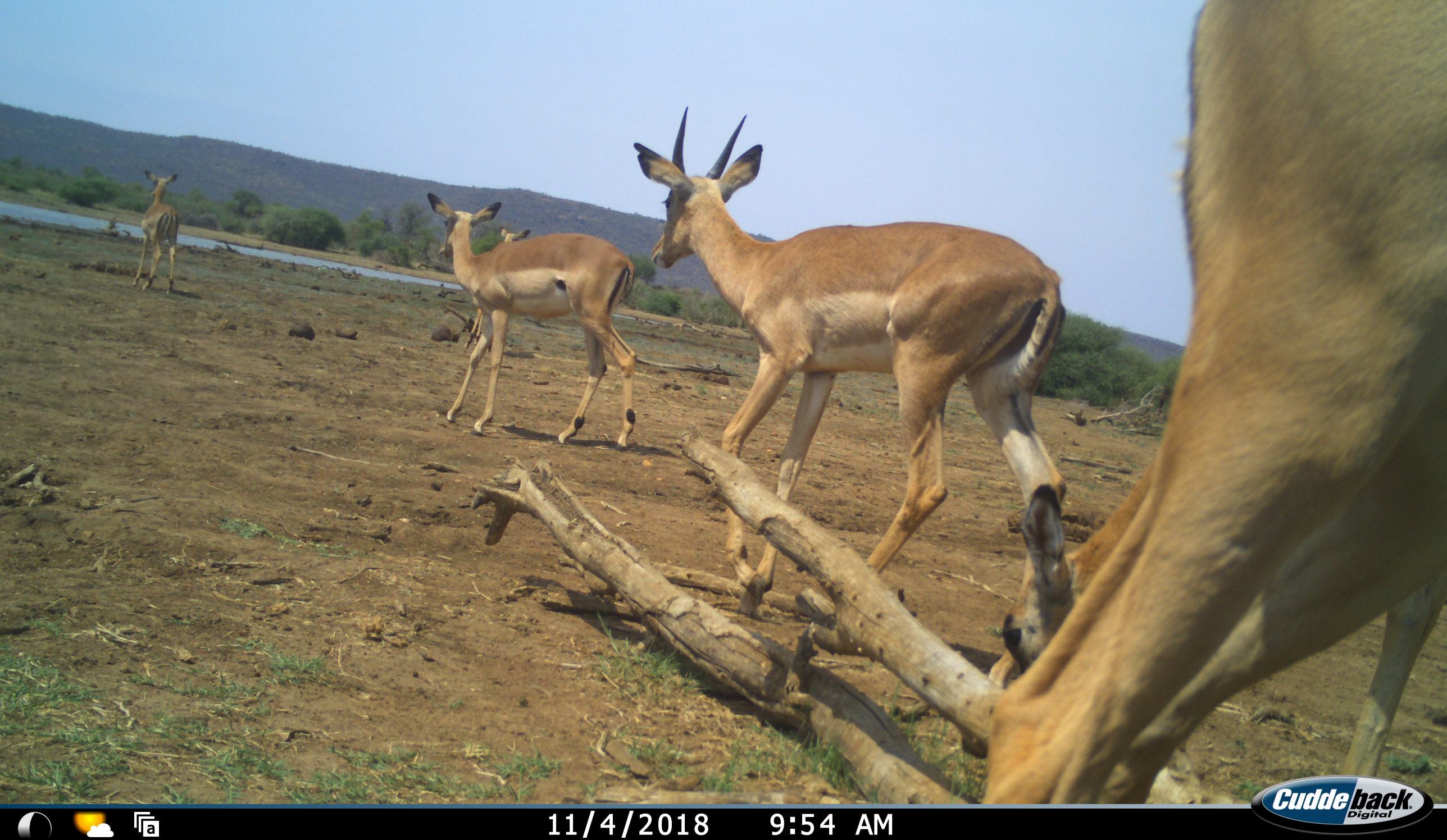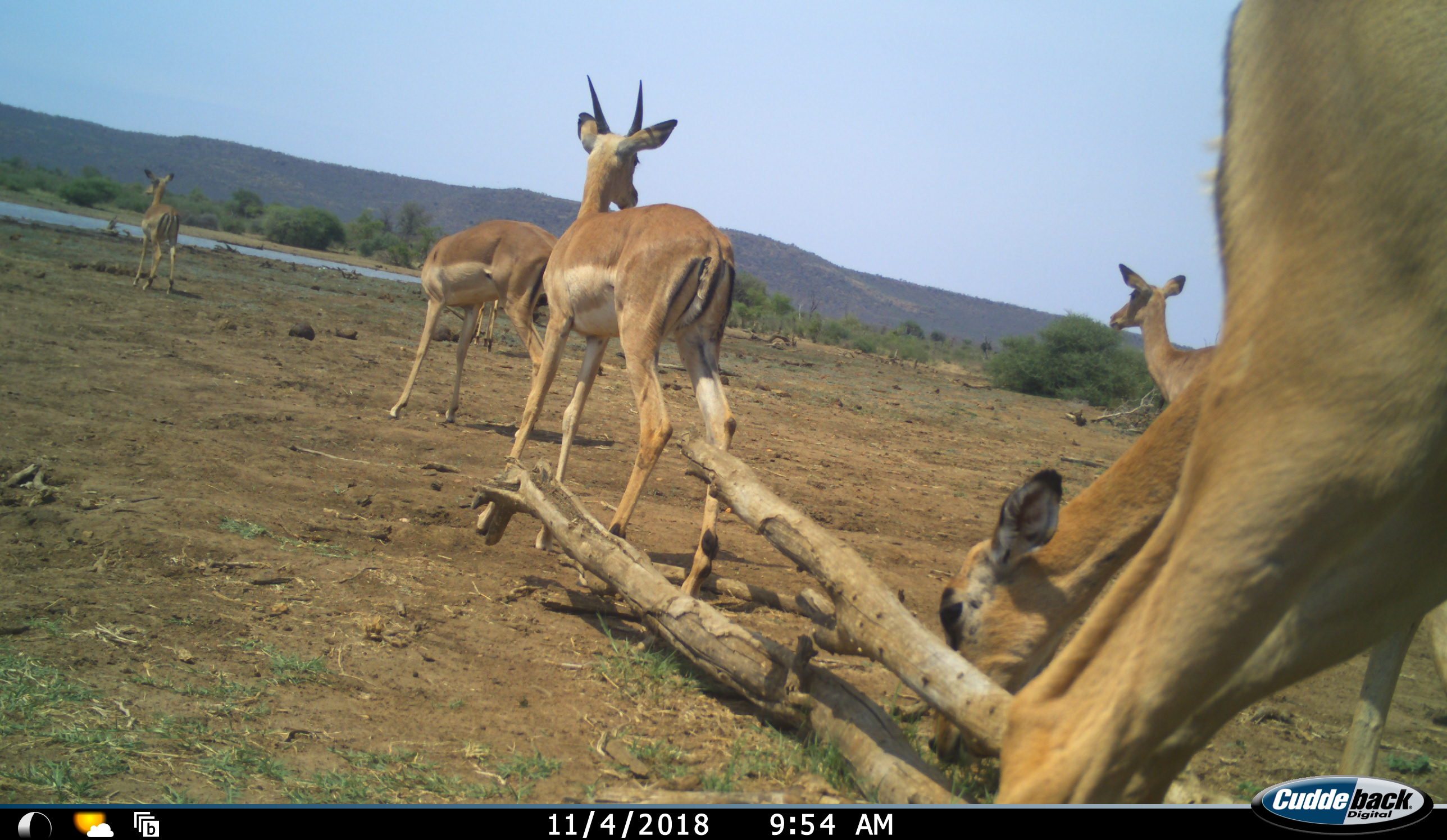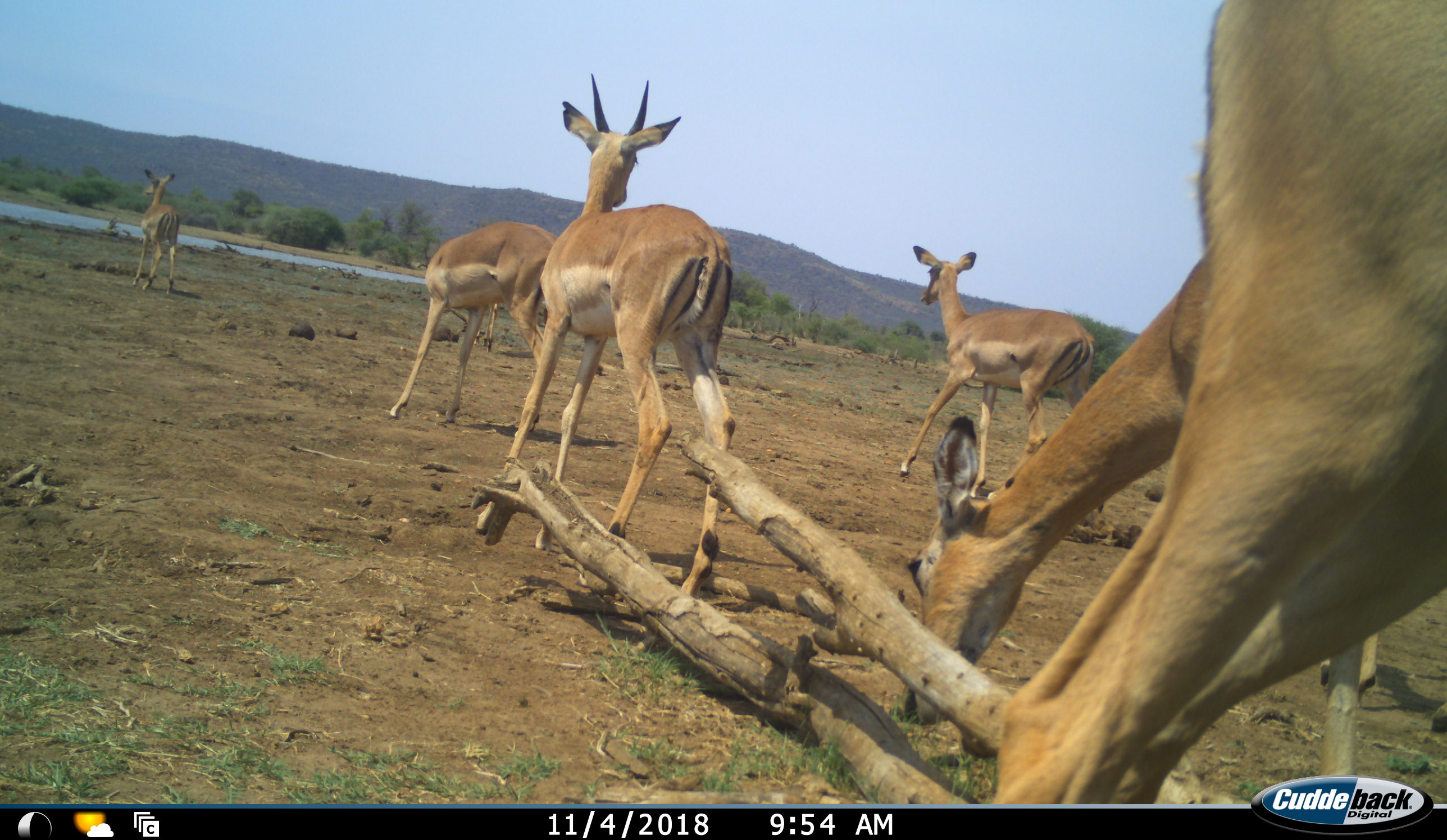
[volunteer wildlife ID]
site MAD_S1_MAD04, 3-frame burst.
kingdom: Animalia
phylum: Chordata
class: Mammalia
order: Artiodactyla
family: Bovidae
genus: Aepyceros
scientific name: Aepyceros melampus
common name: impala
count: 7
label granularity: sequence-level